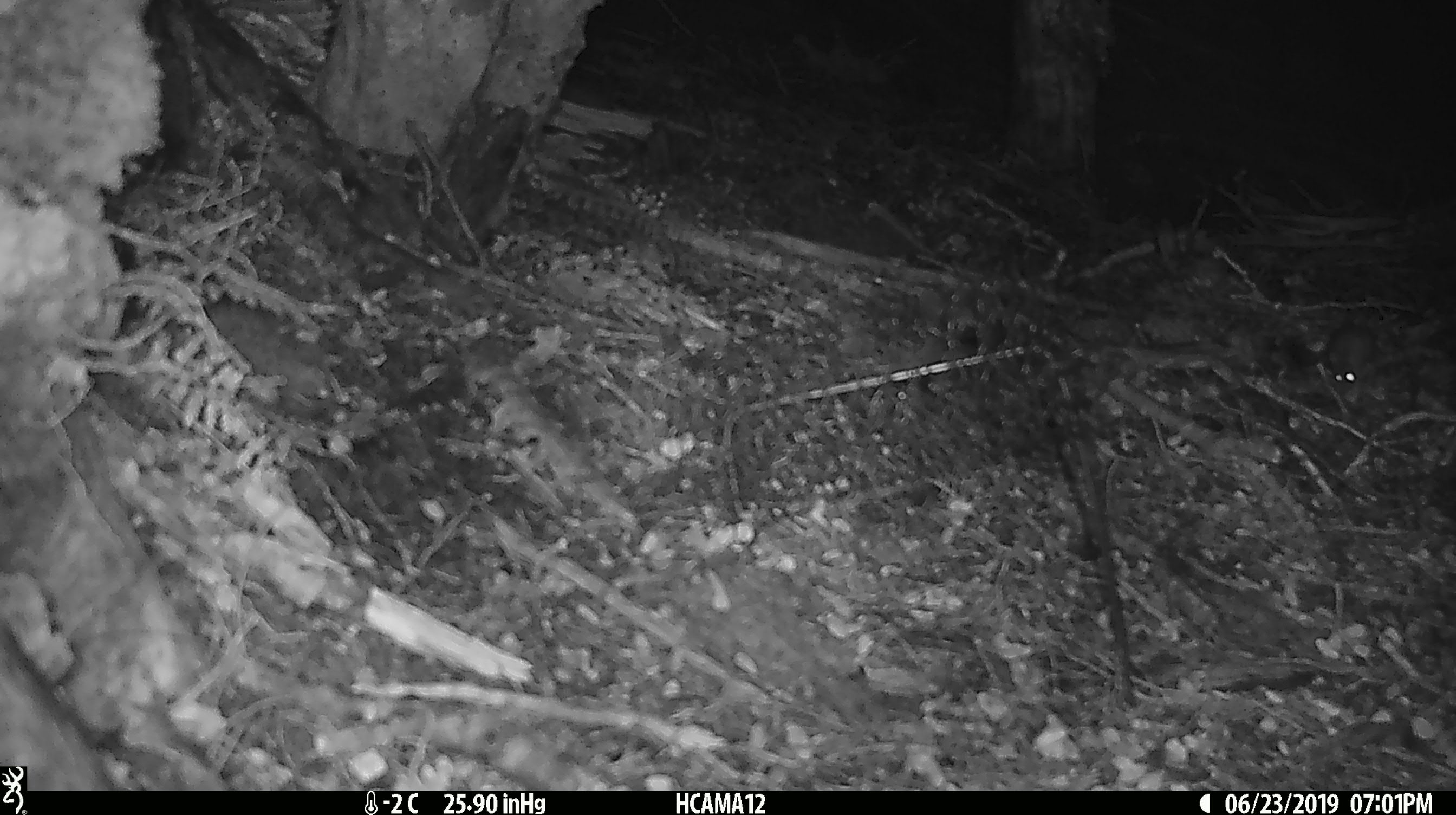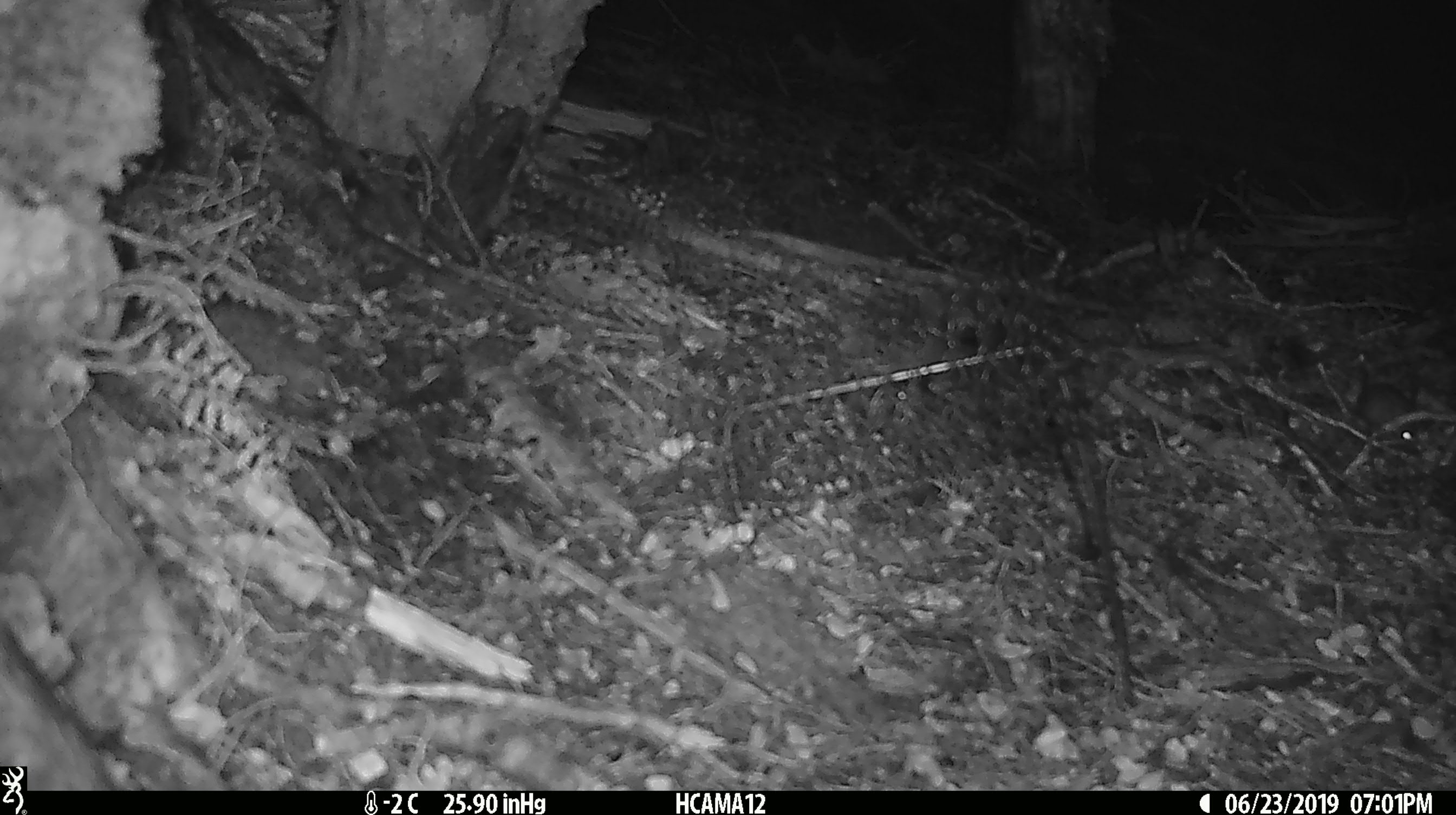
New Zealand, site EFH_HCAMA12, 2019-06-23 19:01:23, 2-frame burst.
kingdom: Animalia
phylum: Chordata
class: Mammalia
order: Rodentia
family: Muridae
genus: Mus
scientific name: Mus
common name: mouse